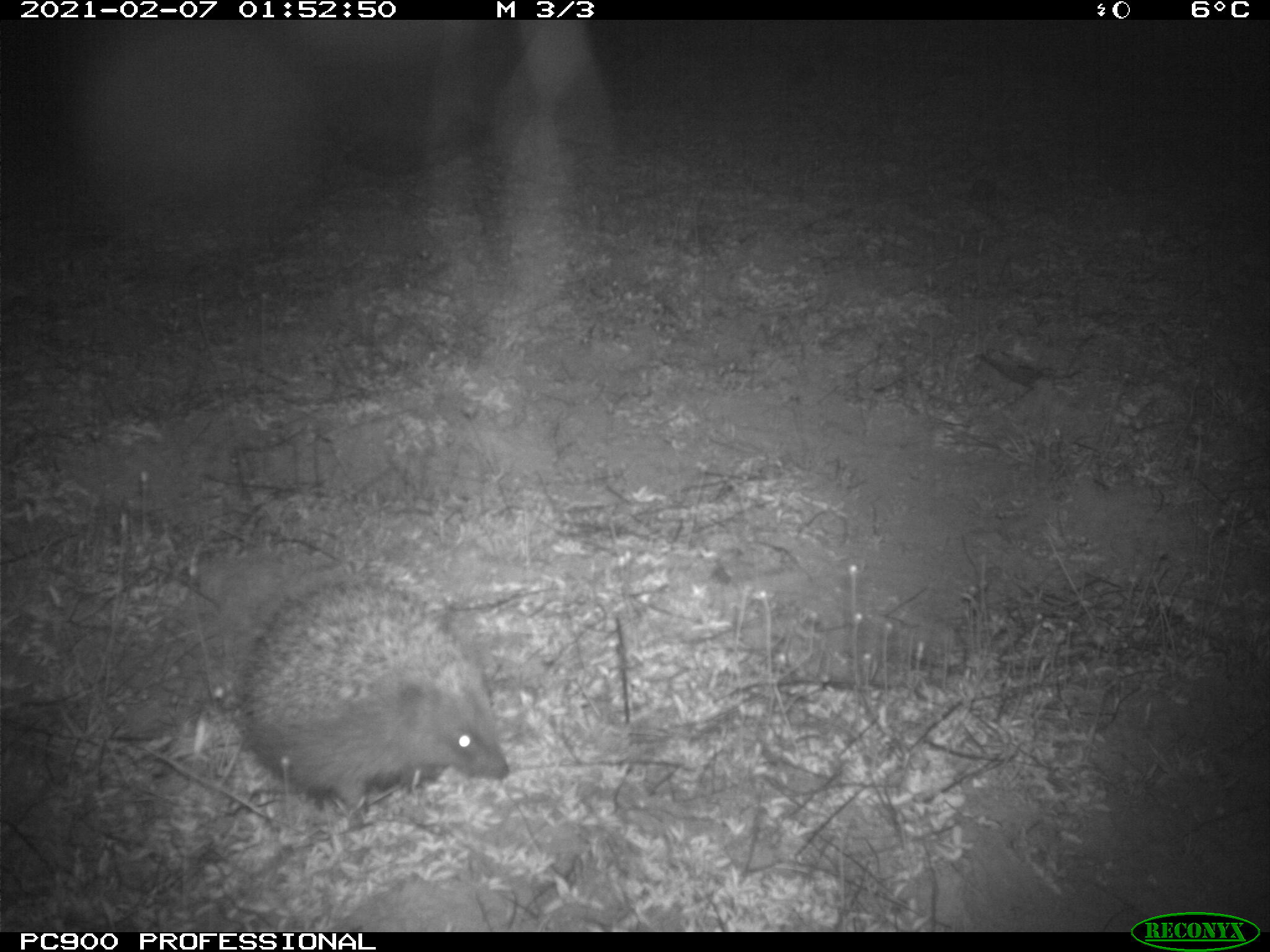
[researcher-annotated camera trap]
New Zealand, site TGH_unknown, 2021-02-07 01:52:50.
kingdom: Animalia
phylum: Chordata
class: Mammalia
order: Eulipotyphla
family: Erinaceidae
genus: Erinaceus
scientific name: Erinaceus europaeus europaeus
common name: european hedgehog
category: hedgehog